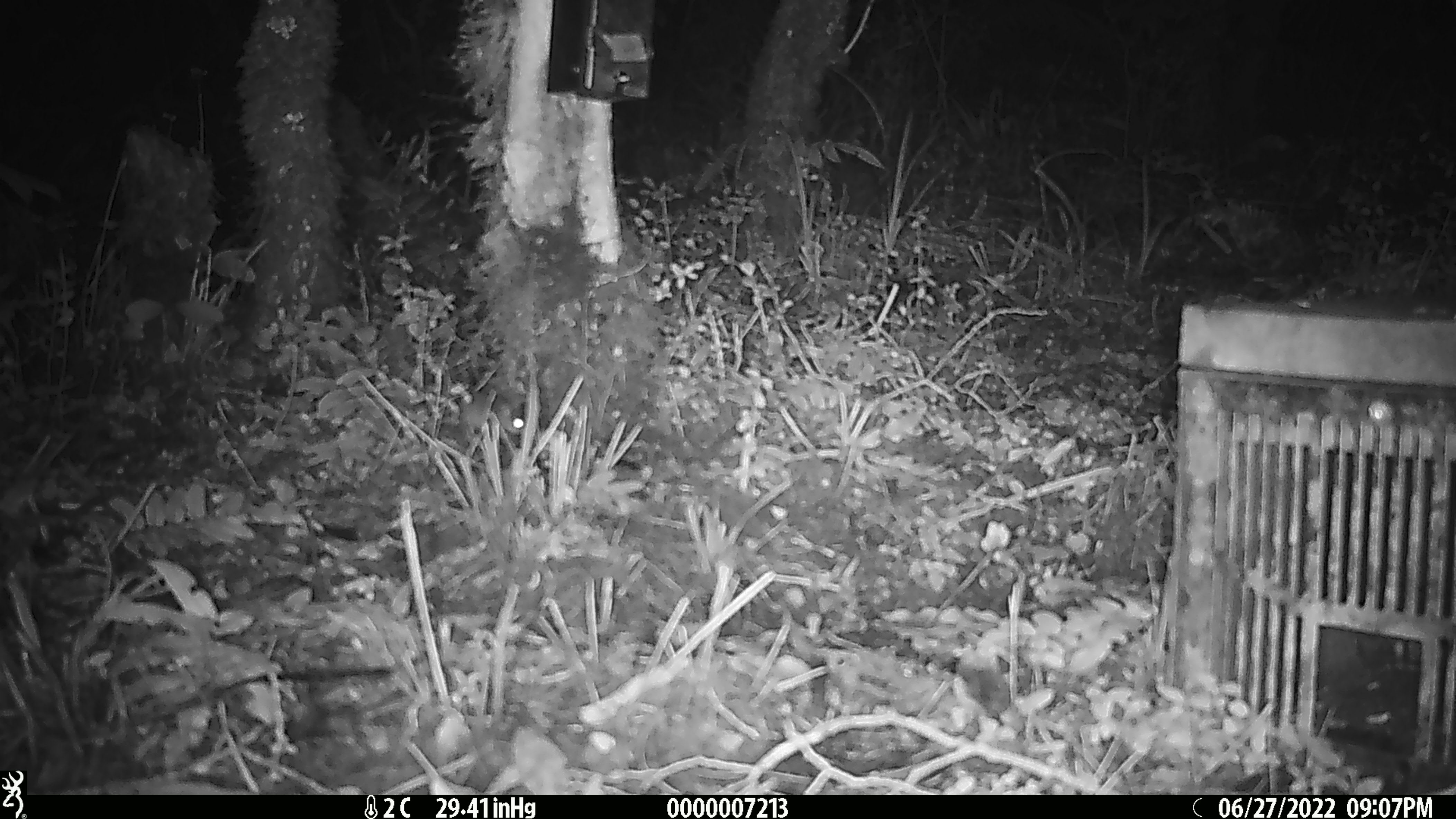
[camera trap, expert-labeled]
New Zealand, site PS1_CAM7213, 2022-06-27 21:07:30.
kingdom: Animalia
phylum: Chordata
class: Mammalia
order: Rodentia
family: Muridae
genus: Mus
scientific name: Mus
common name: mouse